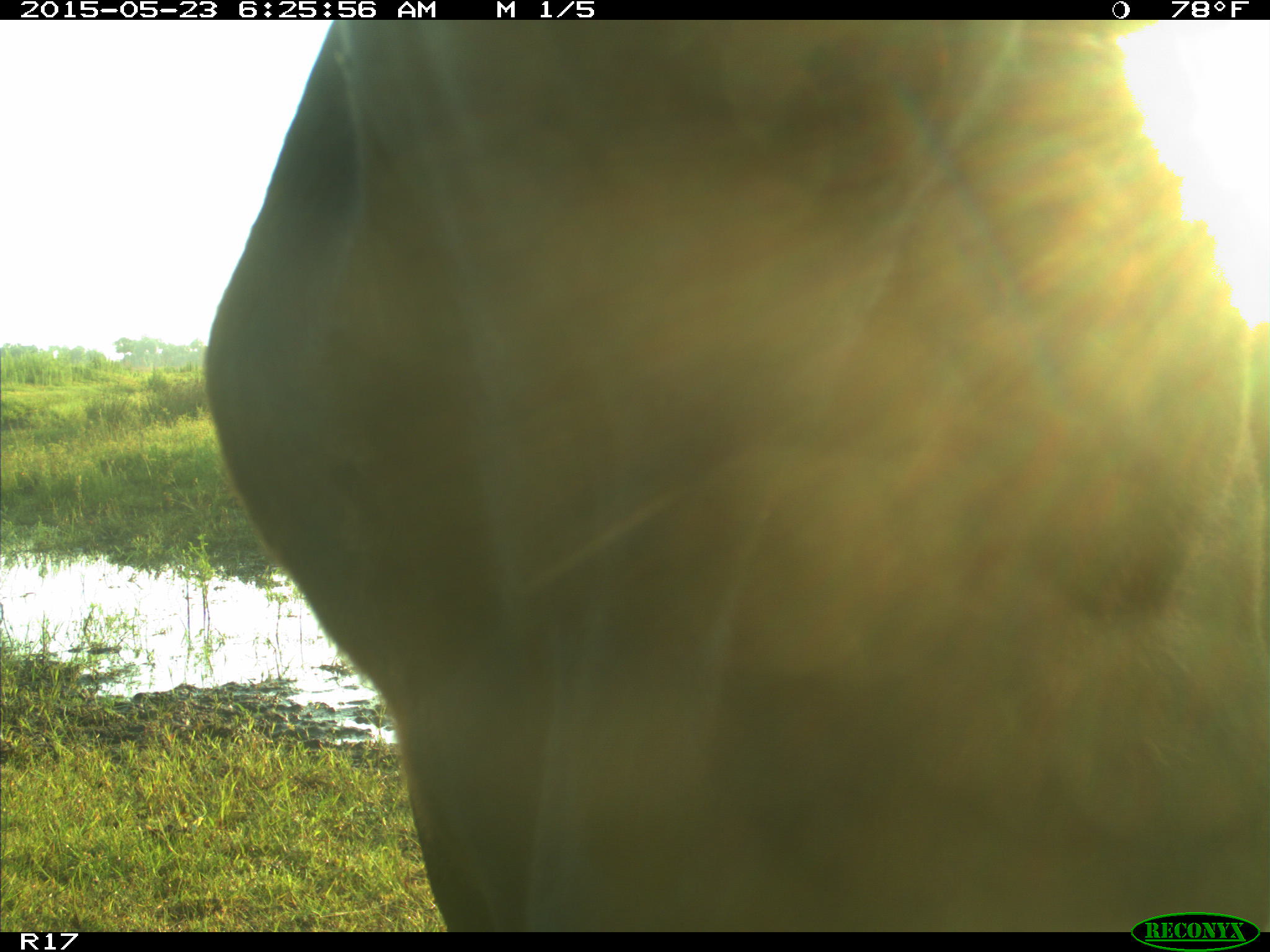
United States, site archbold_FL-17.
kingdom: Animalia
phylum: Chordata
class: Mammalia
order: Artiodactyla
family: Bovidae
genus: Bos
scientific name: Bos taurus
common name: domestic cow